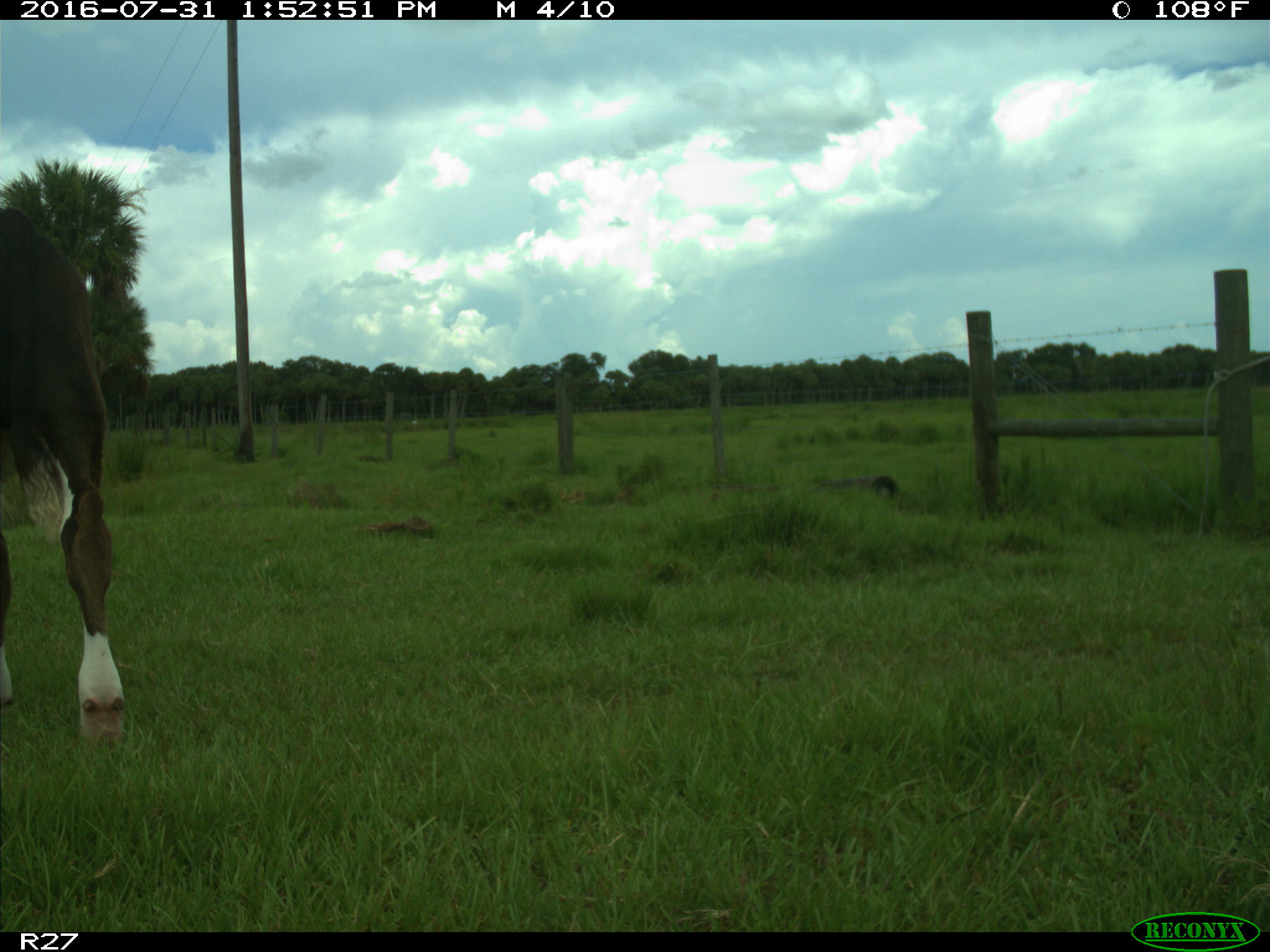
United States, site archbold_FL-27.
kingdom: Animalia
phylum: Chordata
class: Mammalia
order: Artiodactyla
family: Bovidae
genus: Bos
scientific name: Bos taurus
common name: domestic cow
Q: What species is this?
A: Bos taurus (domestic cow).